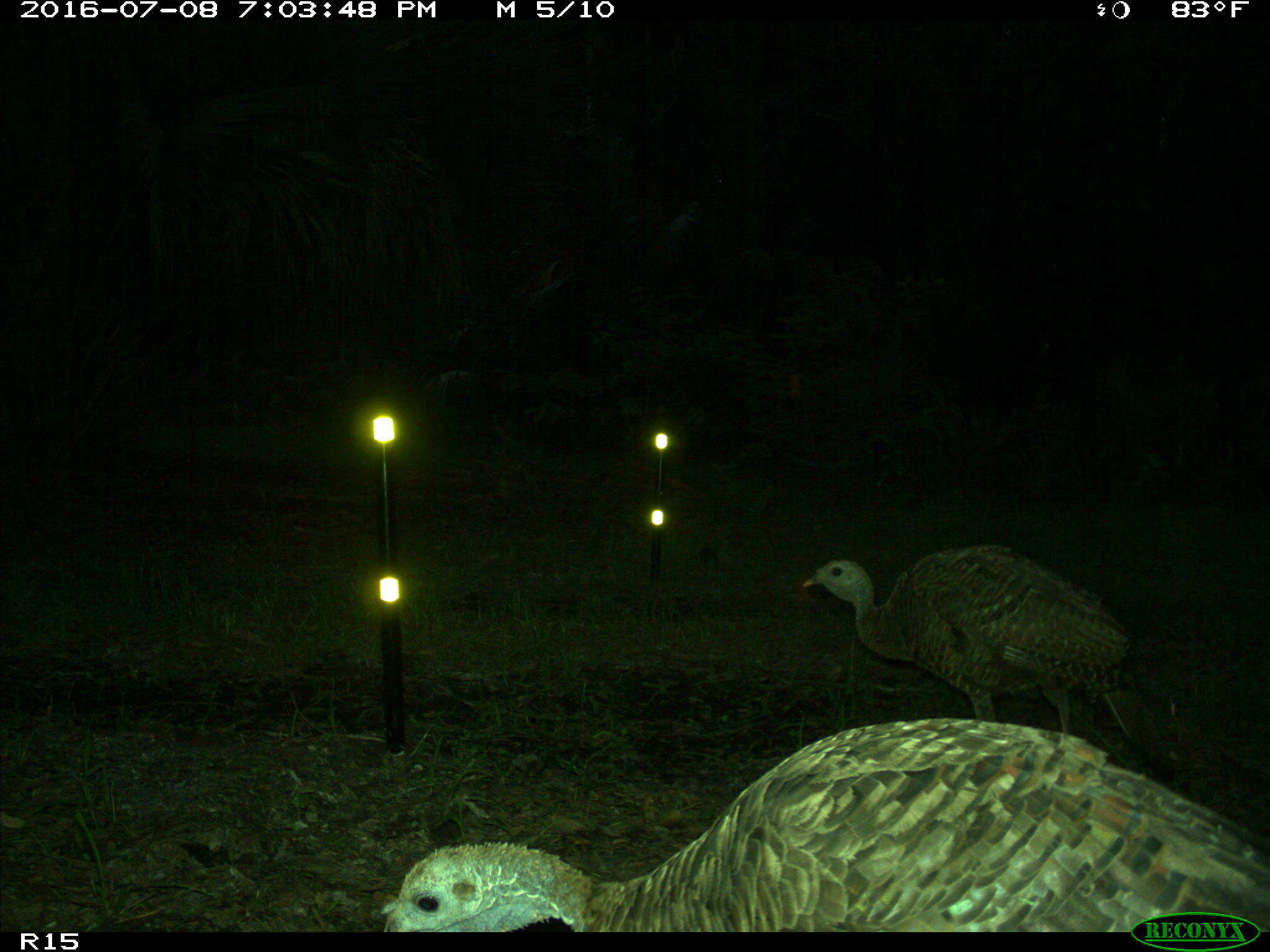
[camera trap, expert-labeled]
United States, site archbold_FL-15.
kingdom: Animalia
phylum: Chordata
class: Aves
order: Galliformes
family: Phasianidae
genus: Meleagris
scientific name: Meleagris gallopavo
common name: wild turkey